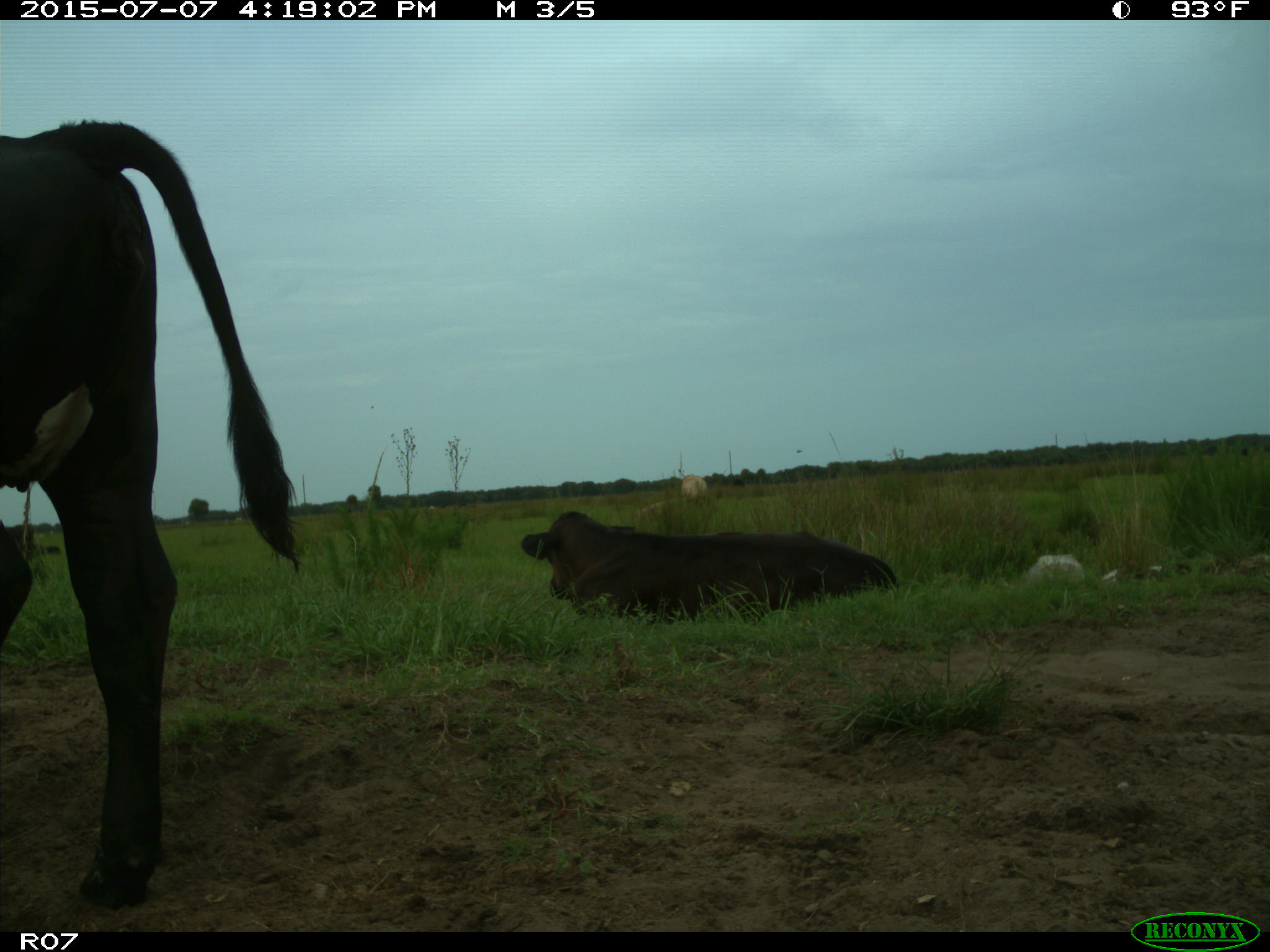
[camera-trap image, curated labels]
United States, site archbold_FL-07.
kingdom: Animalia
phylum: Chordata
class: Mammalia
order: Artiodactyla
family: Bovidae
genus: Bos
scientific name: Bos taurus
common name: domestic cow